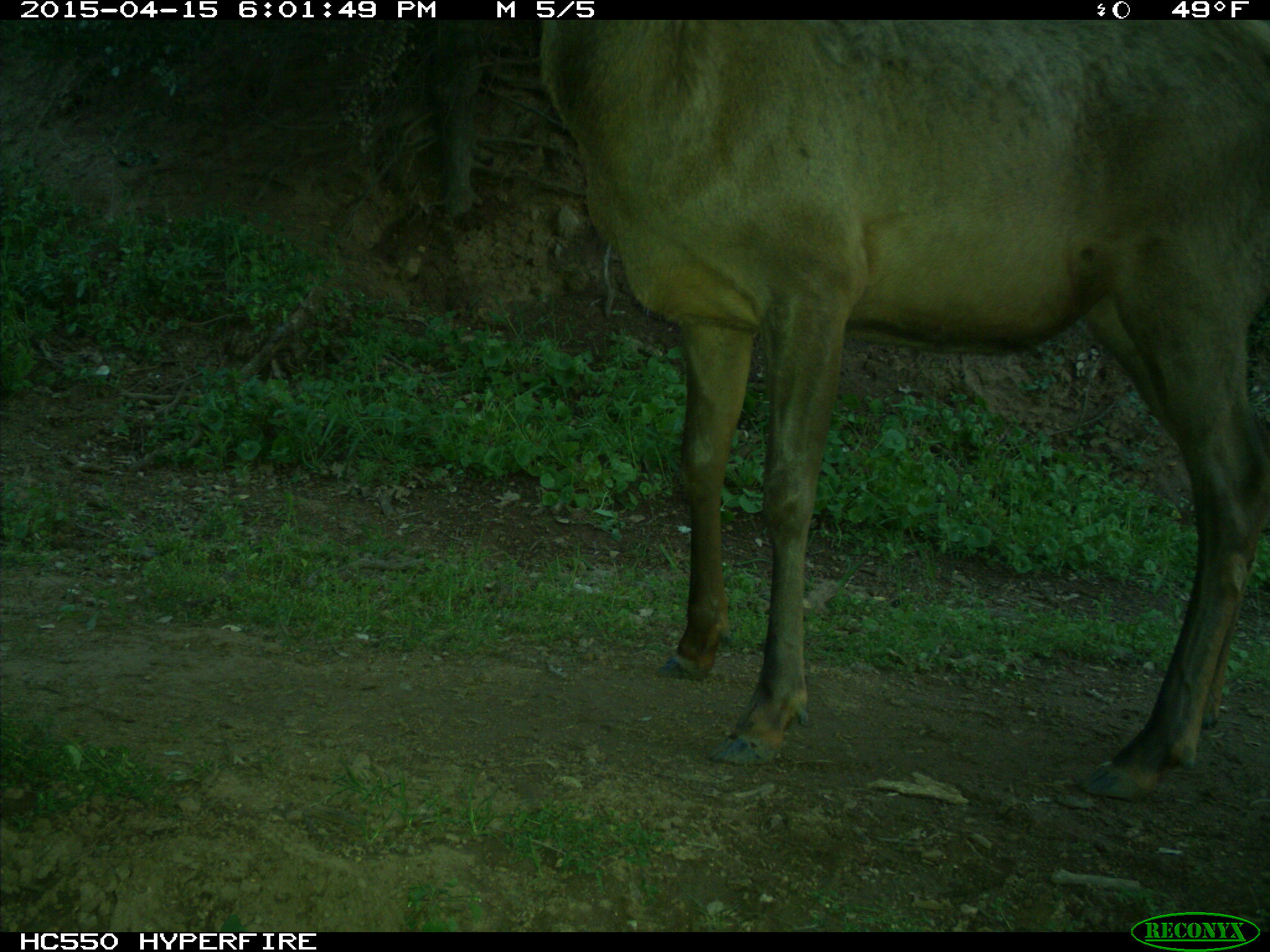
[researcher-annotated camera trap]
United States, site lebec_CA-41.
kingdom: Animalia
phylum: Chordata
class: Mammalia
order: Artiodactyla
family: Cervidae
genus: Cervus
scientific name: Cervus canadensis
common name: elk